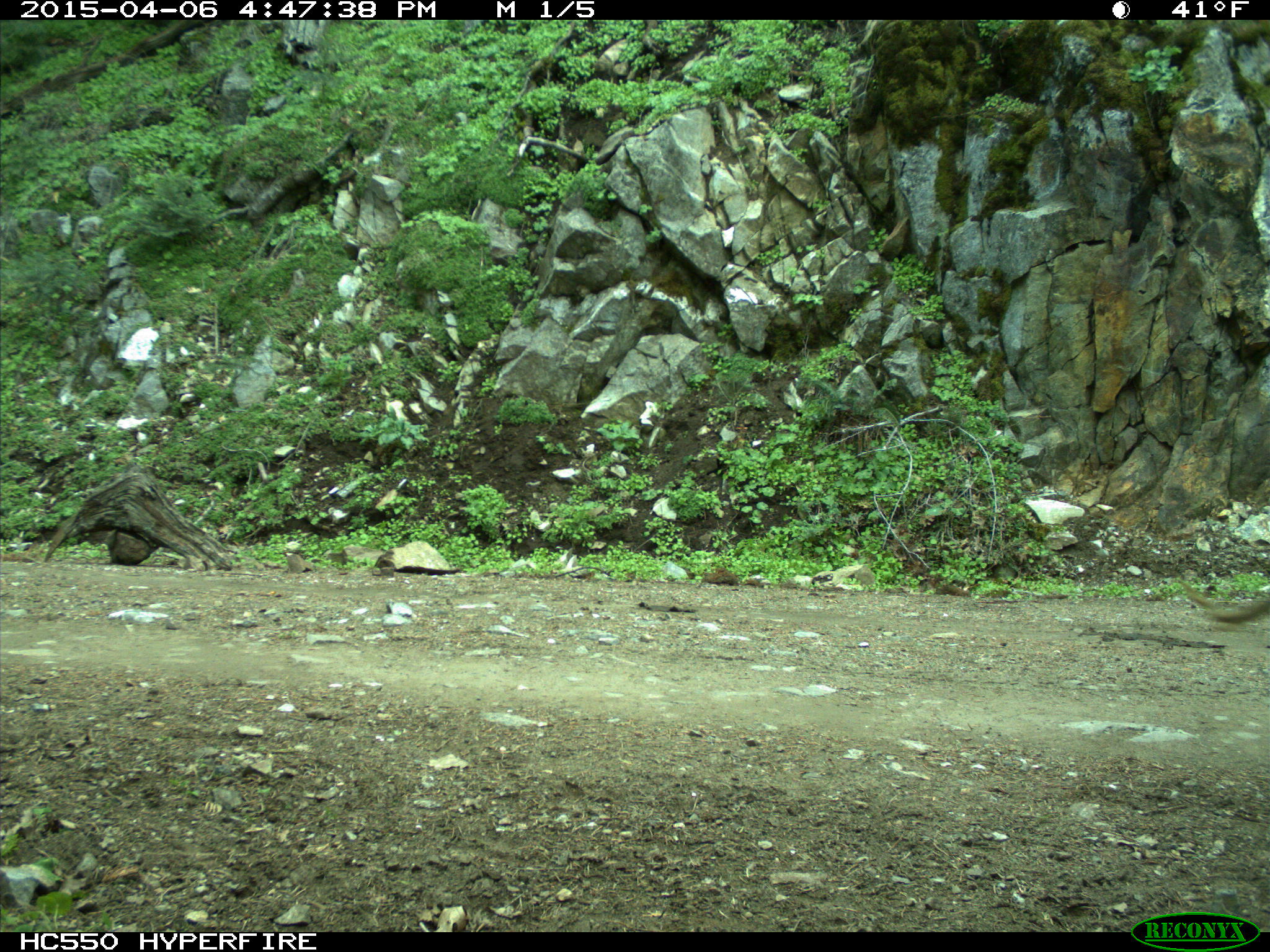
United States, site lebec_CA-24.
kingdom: Animalia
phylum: Chordata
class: Mammalia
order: Artiodactyla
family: Bovidae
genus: Bos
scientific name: Bos taurus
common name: domestic cow